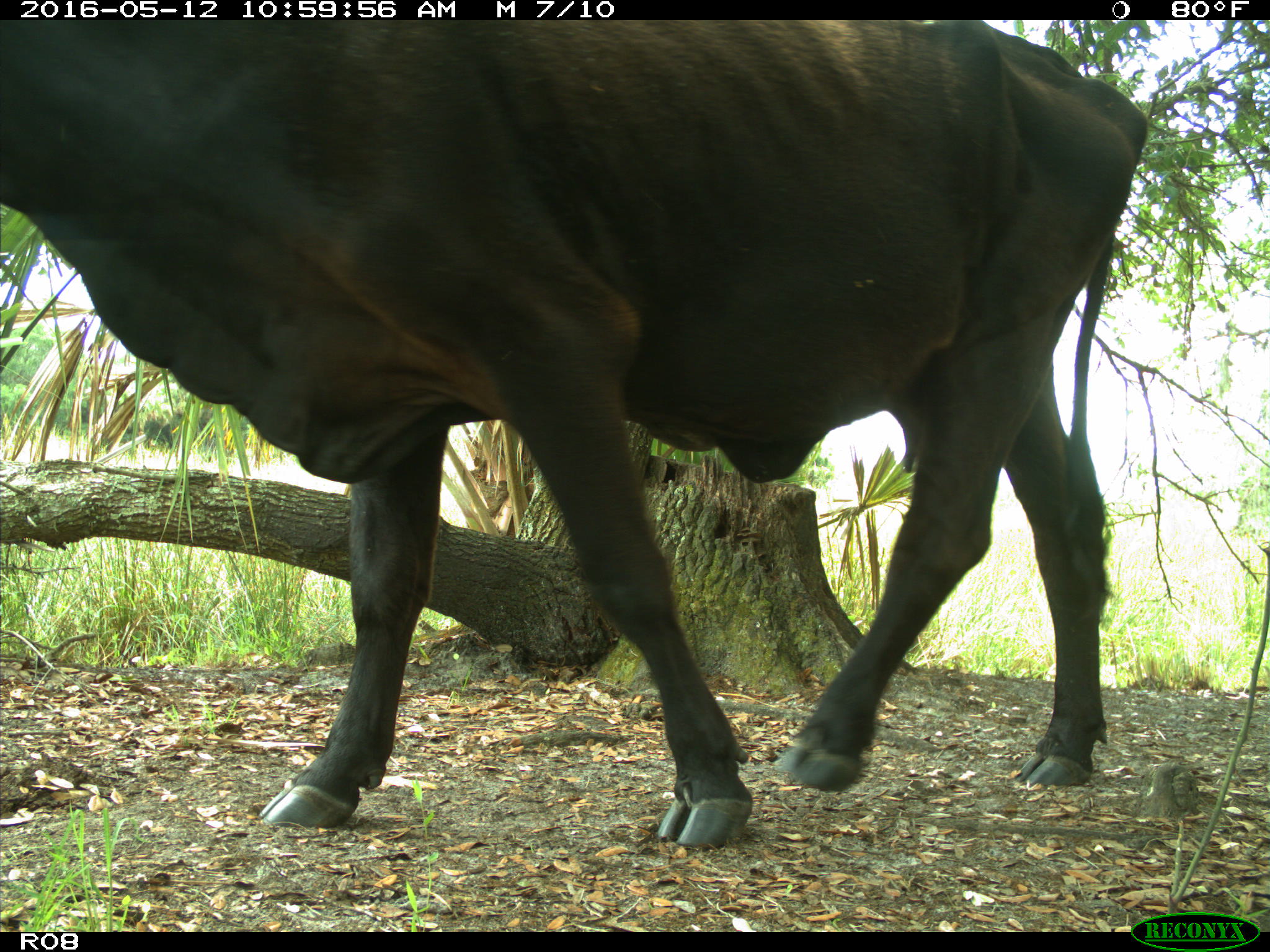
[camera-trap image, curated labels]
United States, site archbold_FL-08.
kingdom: Animalia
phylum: Chordata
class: Mammalia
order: Artiodactyla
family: Bovidae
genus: Bos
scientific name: Bos taurus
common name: domestic cow